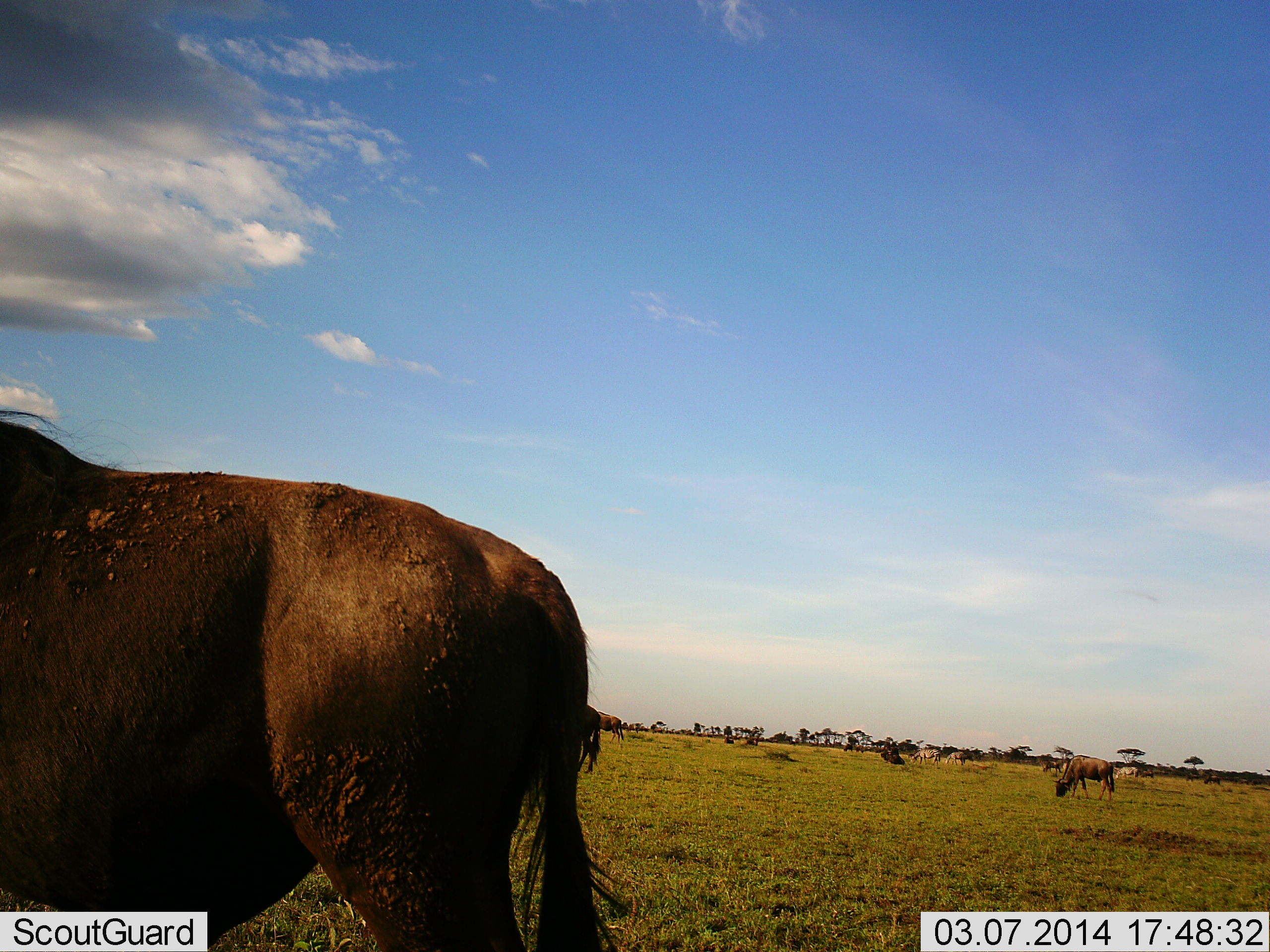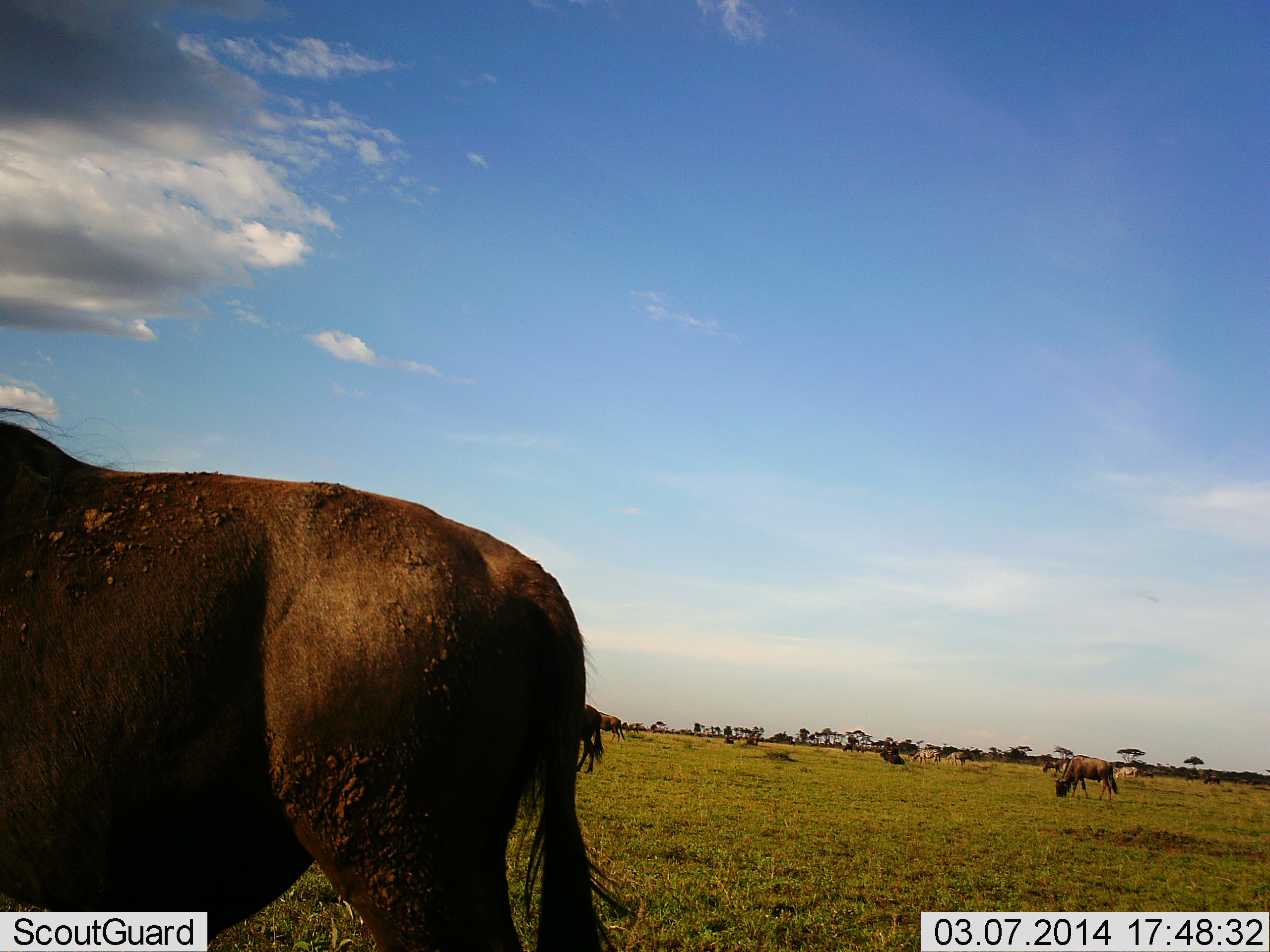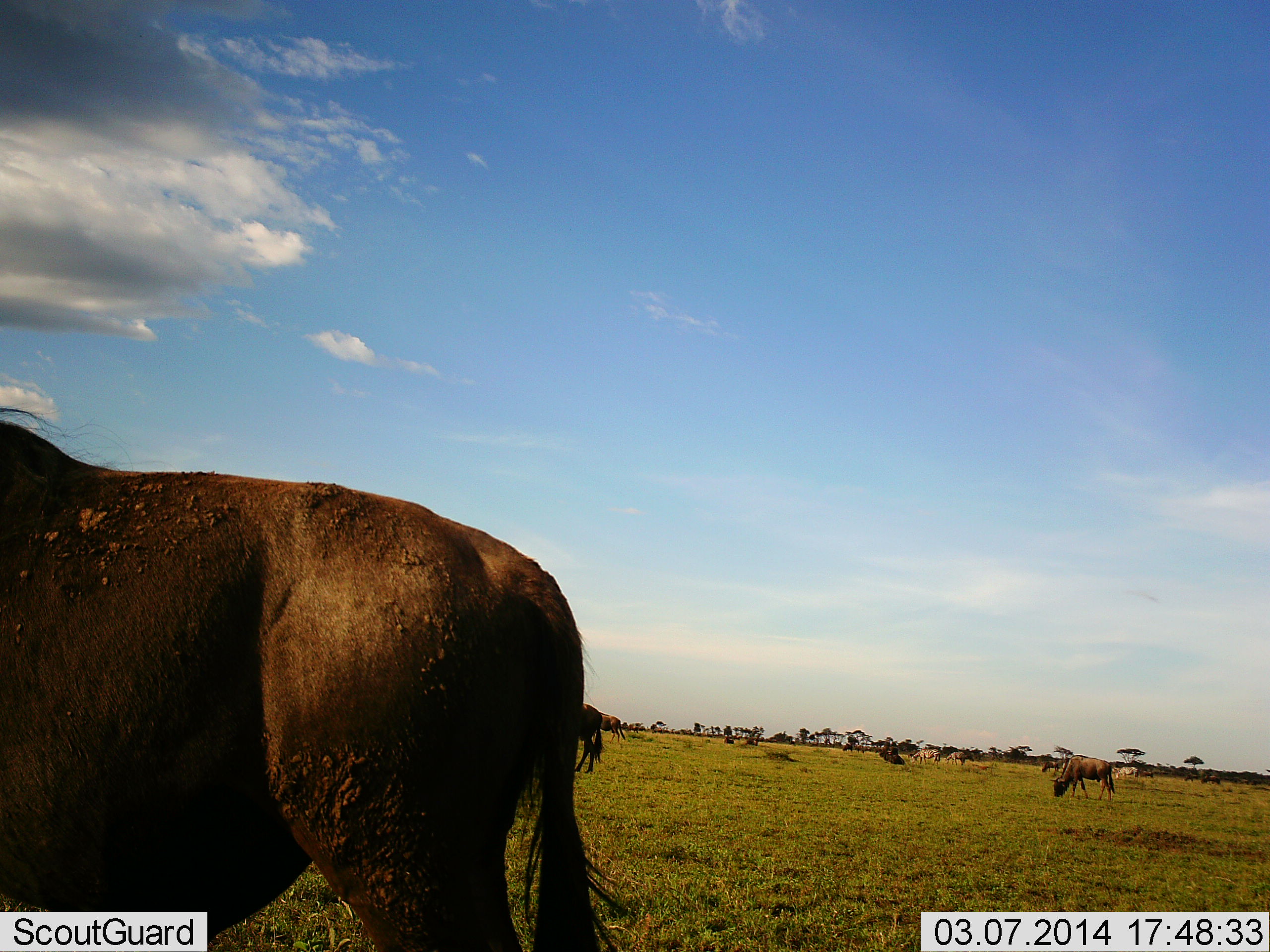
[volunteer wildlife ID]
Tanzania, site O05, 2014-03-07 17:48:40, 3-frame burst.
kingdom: Animalia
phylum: Chordata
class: Mammalia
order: Artiodactyla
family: Bovidae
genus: Connochaetes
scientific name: Connochaetes taurinus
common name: blue wildebeest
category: wildebeest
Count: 5.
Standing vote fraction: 73%.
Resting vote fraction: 0%.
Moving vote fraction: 9%.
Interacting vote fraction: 0%.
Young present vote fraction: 0%.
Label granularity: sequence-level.